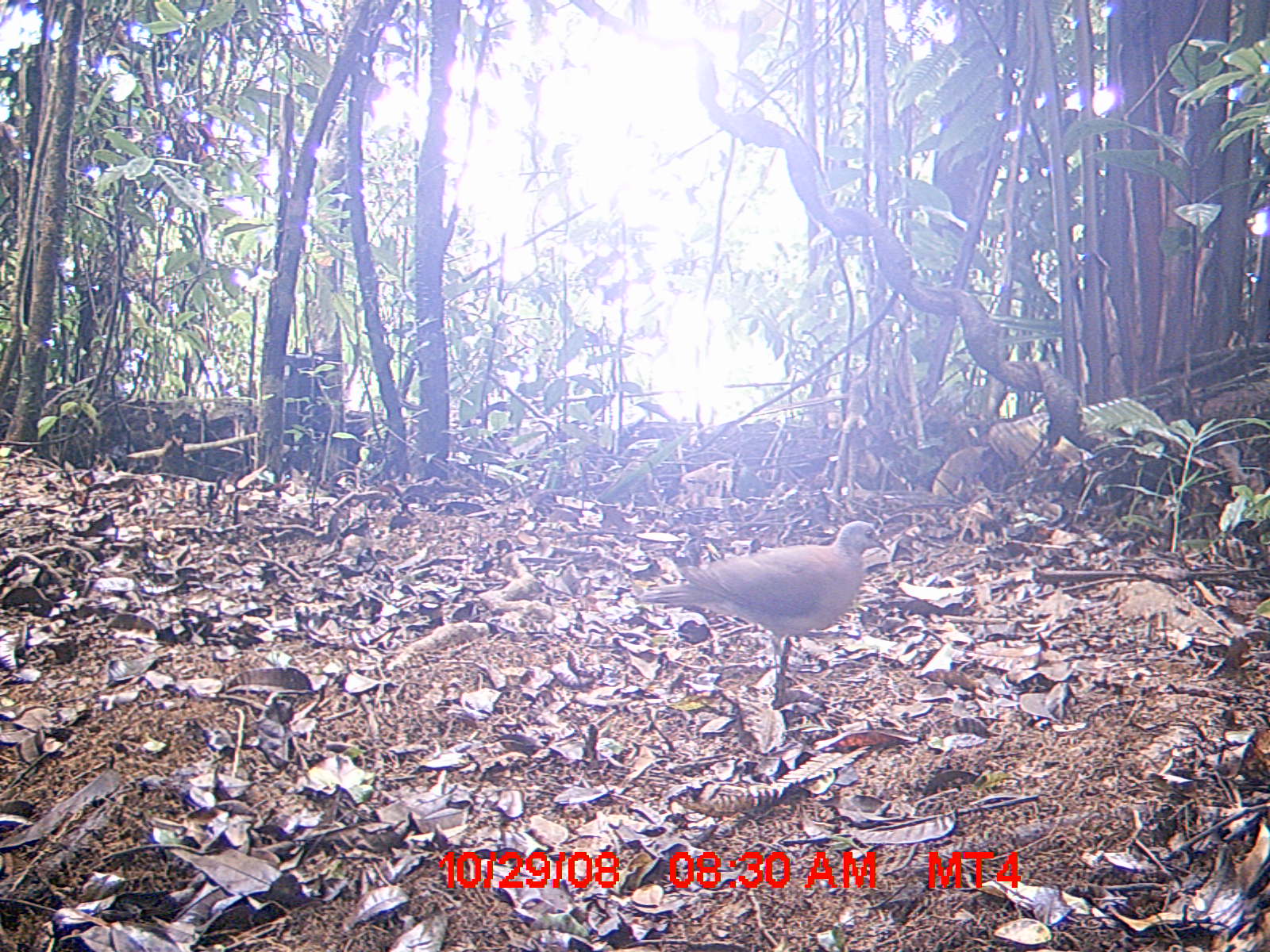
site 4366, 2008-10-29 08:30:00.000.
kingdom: Animalia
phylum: Chordata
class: Aves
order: Columbiformes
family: Columbidae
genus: Streptopelia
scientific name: Streptopelia picturata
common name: madagascar turtle-dove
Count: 1.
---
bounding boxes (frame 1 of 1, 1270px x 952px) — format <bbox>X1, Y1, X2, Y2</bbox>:
streptopelia picturata: <bbox>638, 520, 889, 704</bbox>